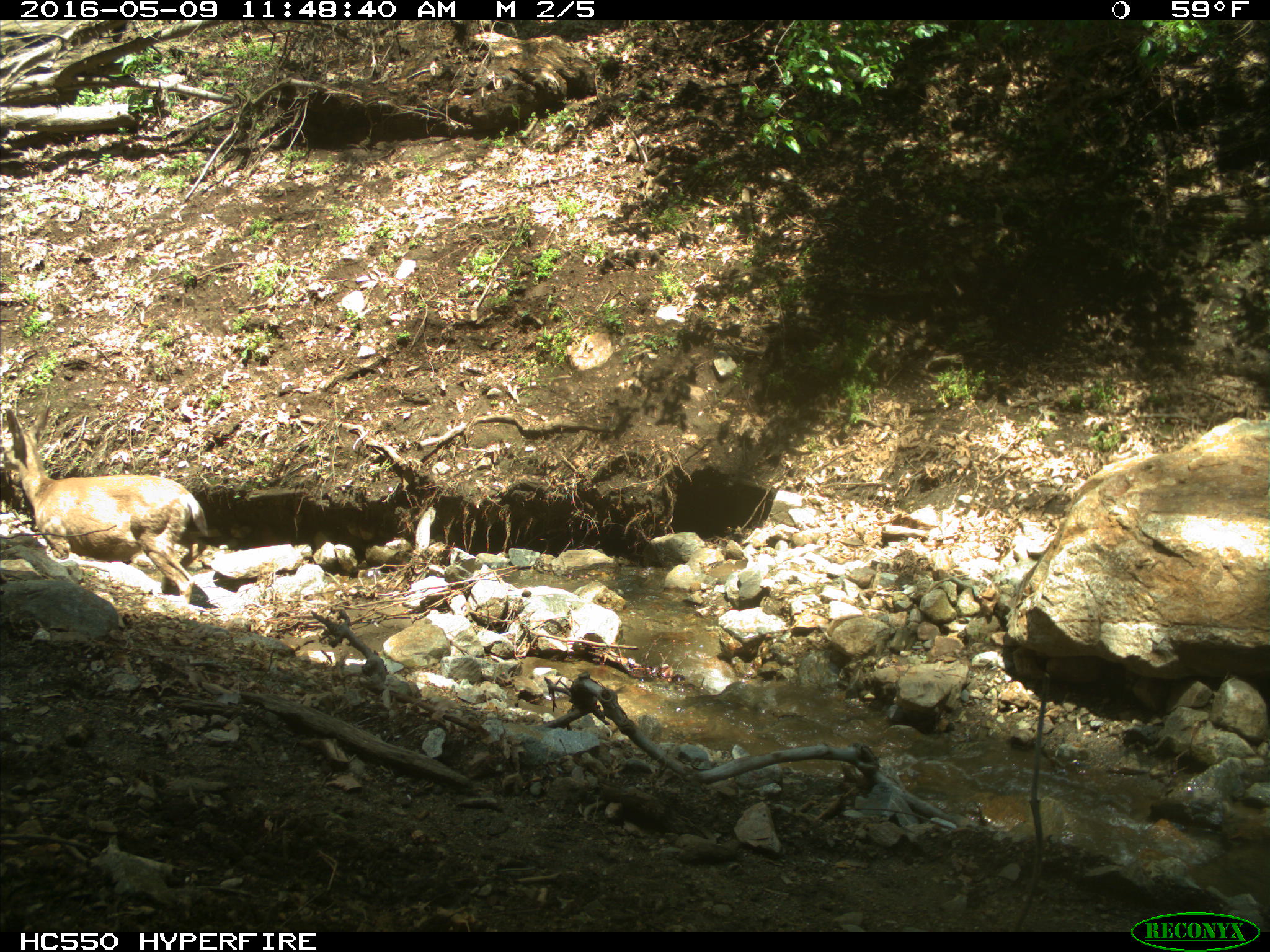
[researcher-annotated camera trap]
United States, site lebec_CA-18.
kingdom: Animalia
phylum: Chordata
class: Mammalia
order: Artiodactyla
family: Cervidae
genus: Odocoileus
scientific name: Odocoileus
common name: deer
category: unidentified deer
Unidentified deer (deer) (Odocoileus).